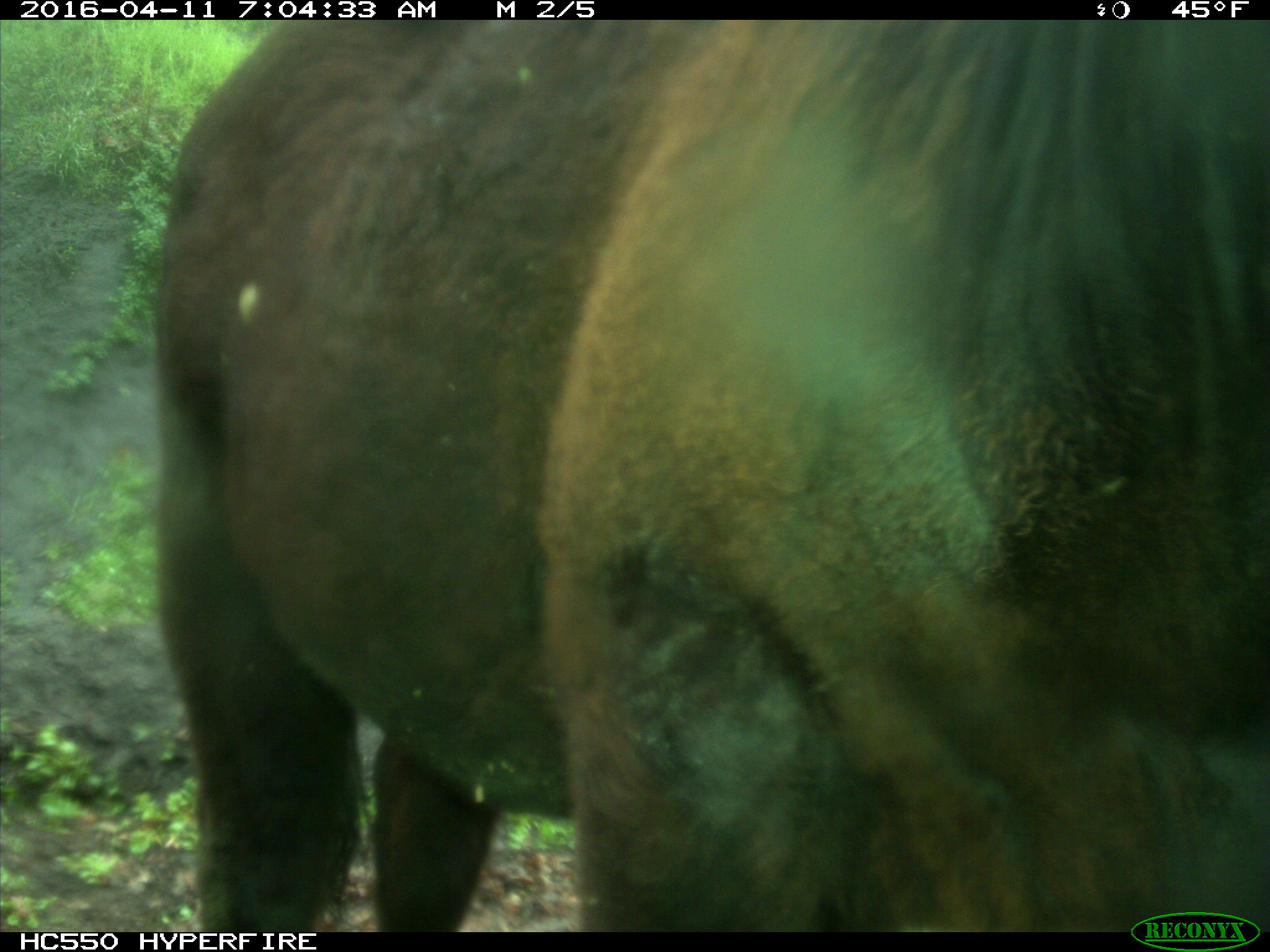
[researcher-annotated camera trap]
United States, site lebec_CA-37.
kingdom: Animalia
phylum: Chordata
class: Mammalia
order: Artiodactyla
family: Bovidae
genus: Bos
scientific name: Bos taurus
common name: domestic cow